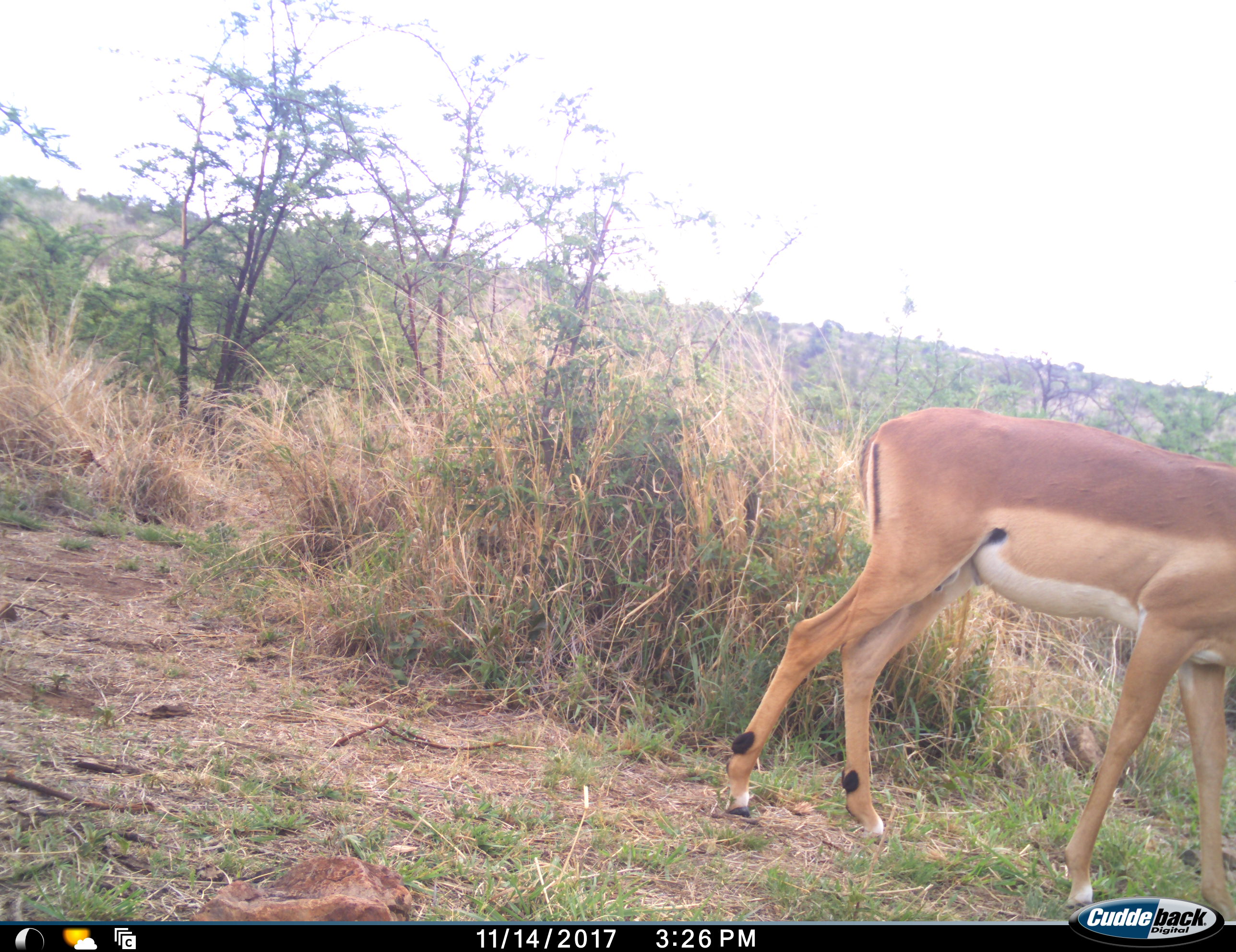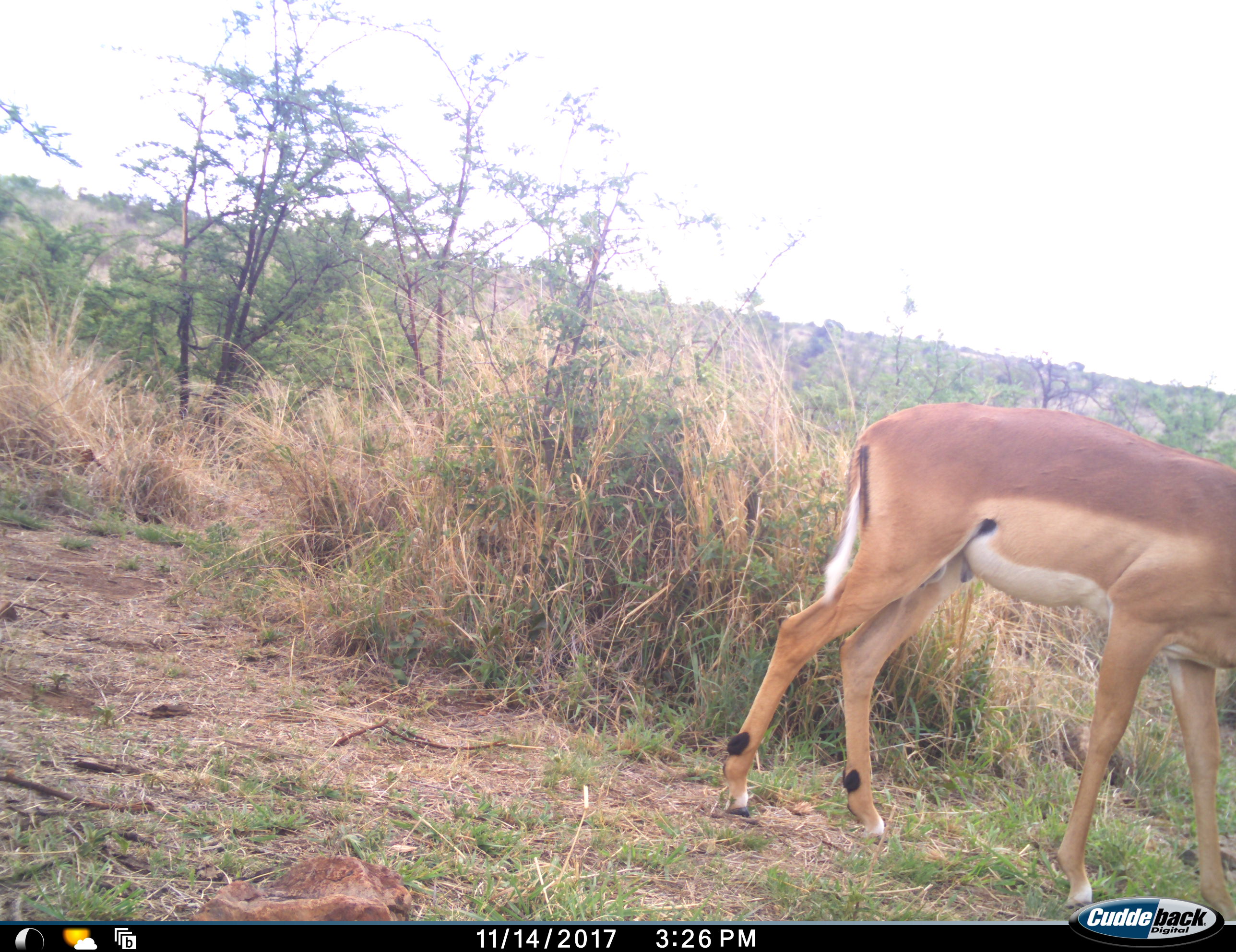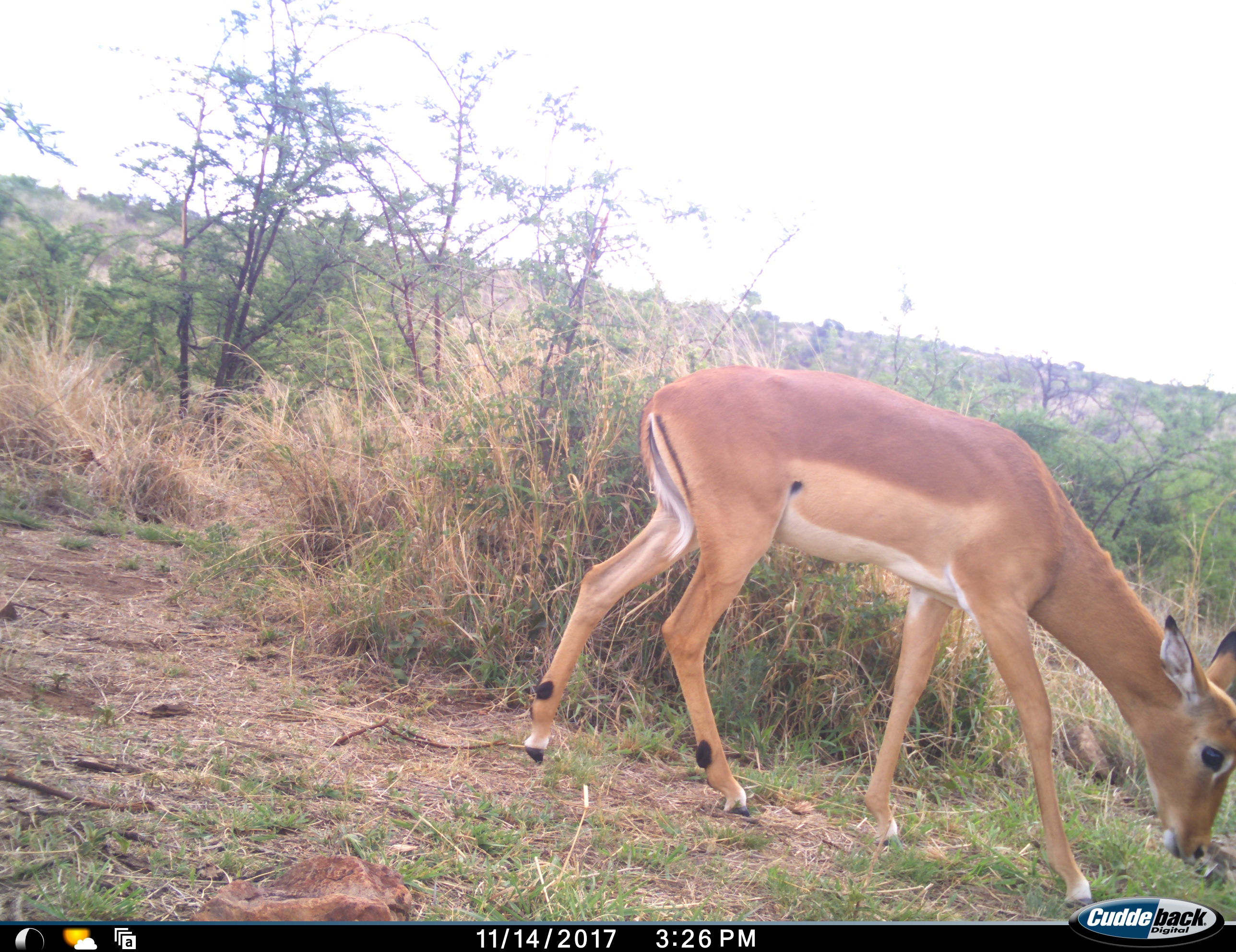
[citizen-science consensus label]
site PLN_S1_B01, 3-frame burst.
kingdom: Animalia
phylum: Chordata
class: Mammalia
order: Artiodactyla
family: Bovidae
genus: Aepyceros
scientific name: Aepyceros melampus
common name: impala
Impala (Aepyceros melampus), count 1. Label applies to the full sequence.